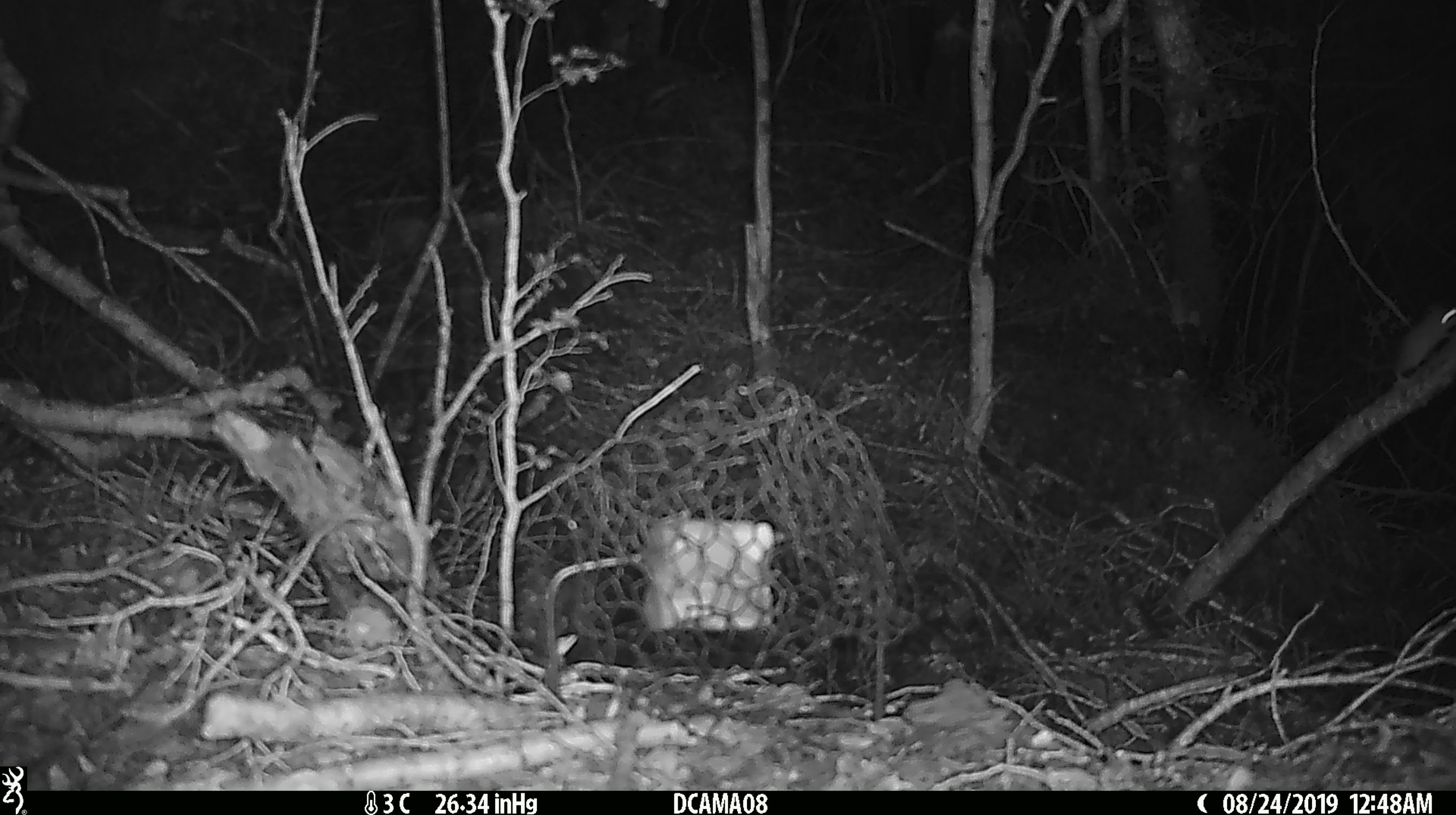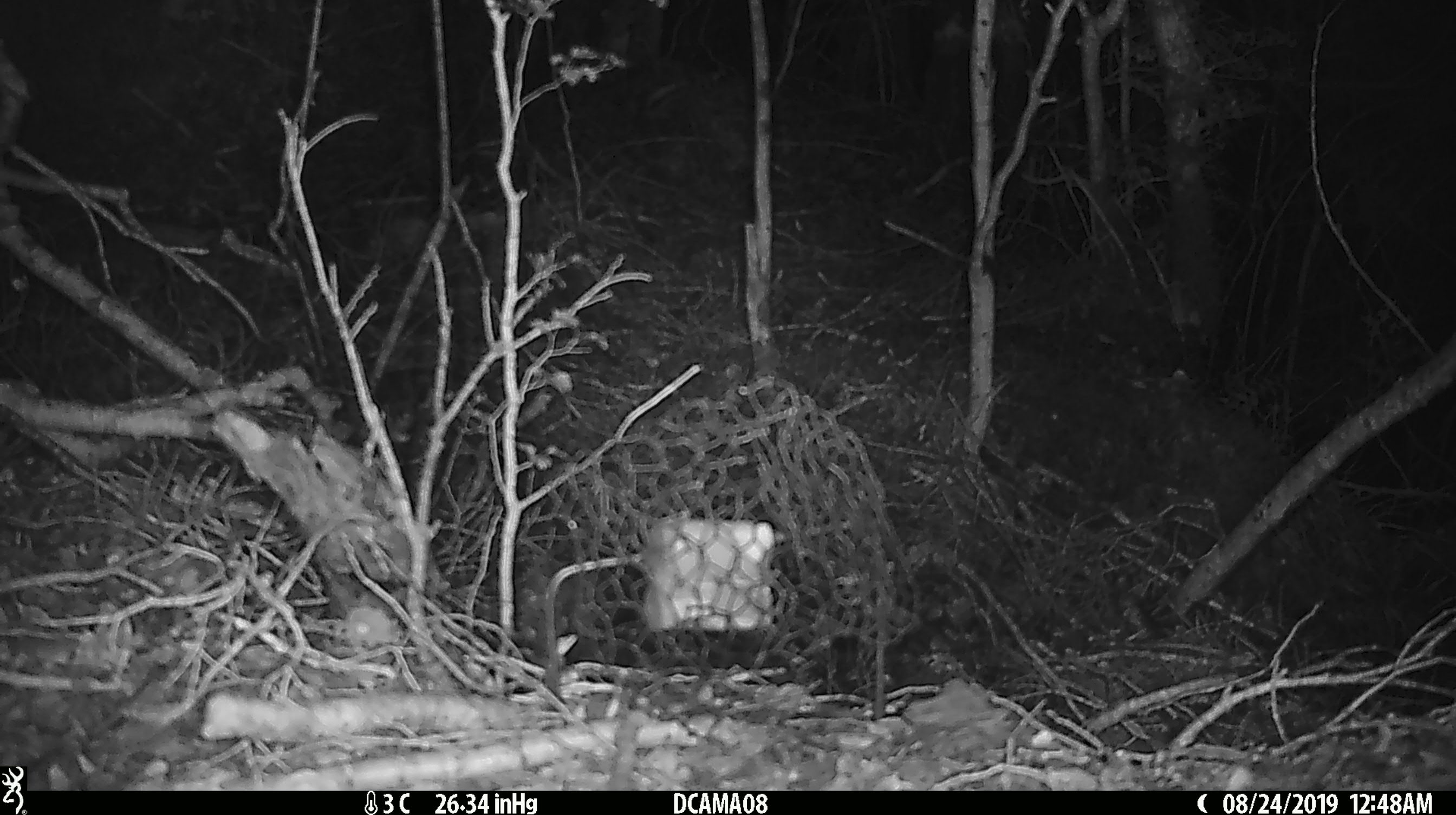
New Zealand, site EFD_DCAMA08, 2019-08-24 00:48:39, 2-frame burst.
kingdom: Animalia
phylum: Chordata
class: Mammalia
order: Rodentia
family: Muridae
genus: Mus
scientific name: Mus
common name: mouse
Mouse (Mus).